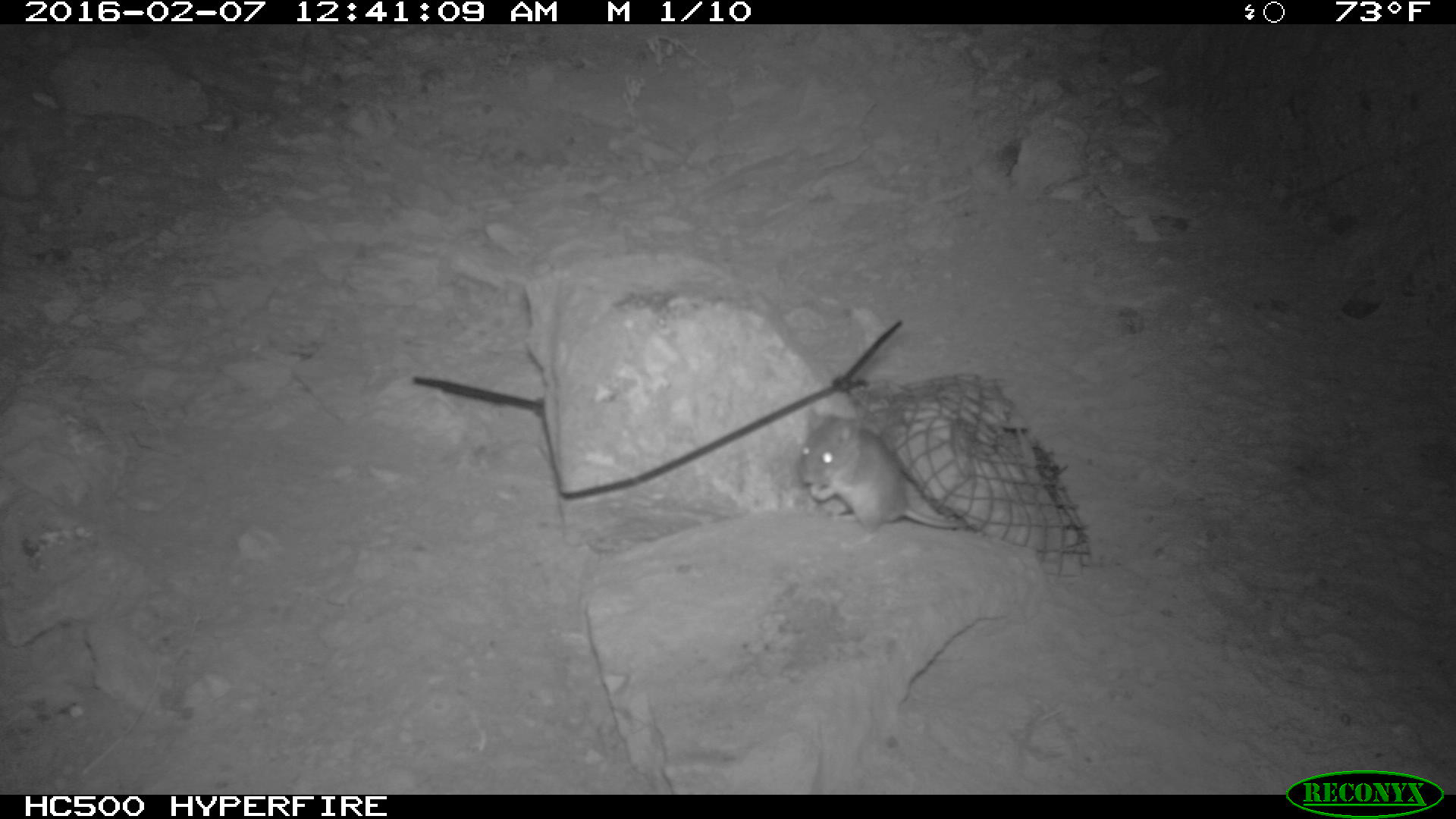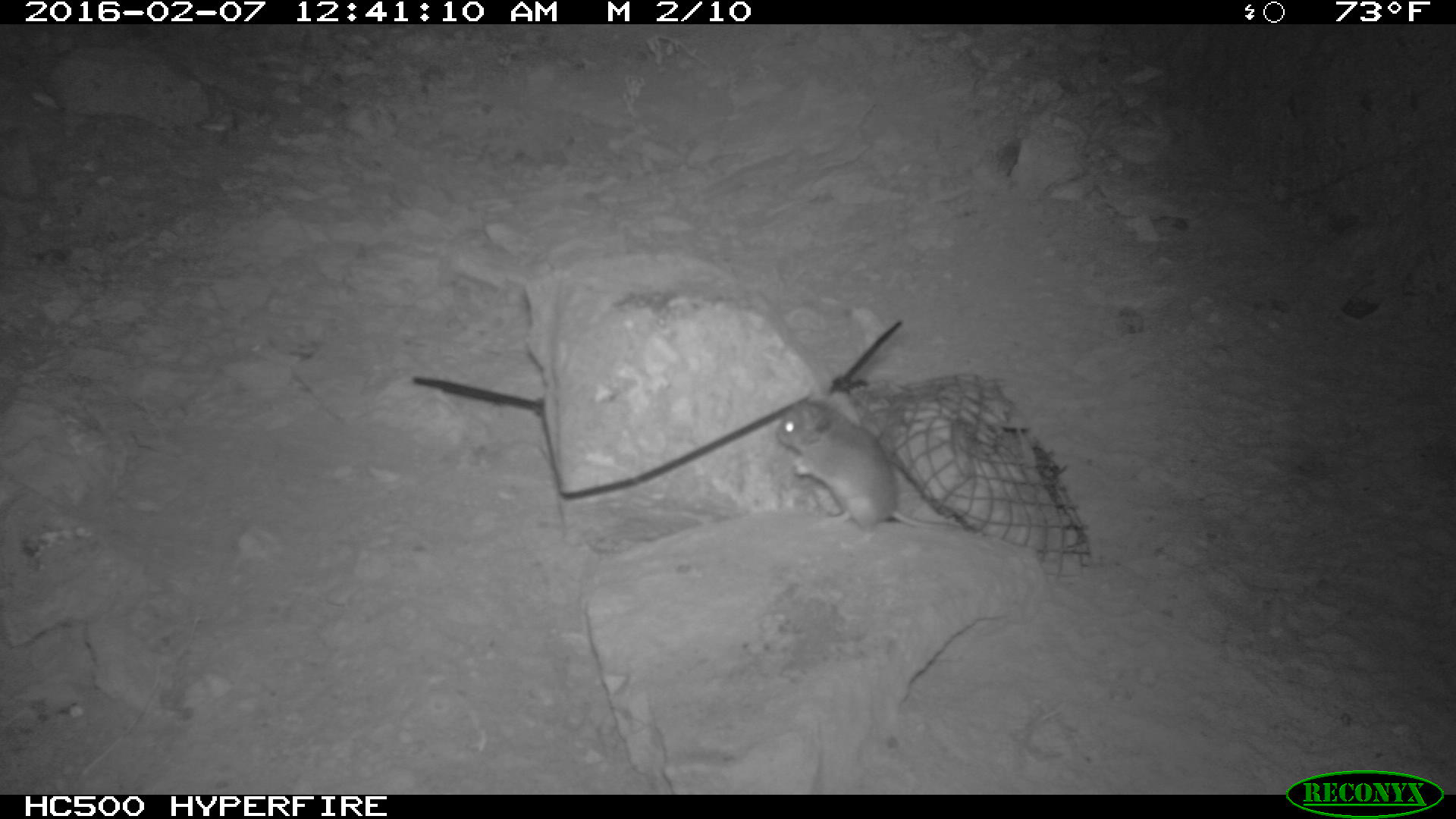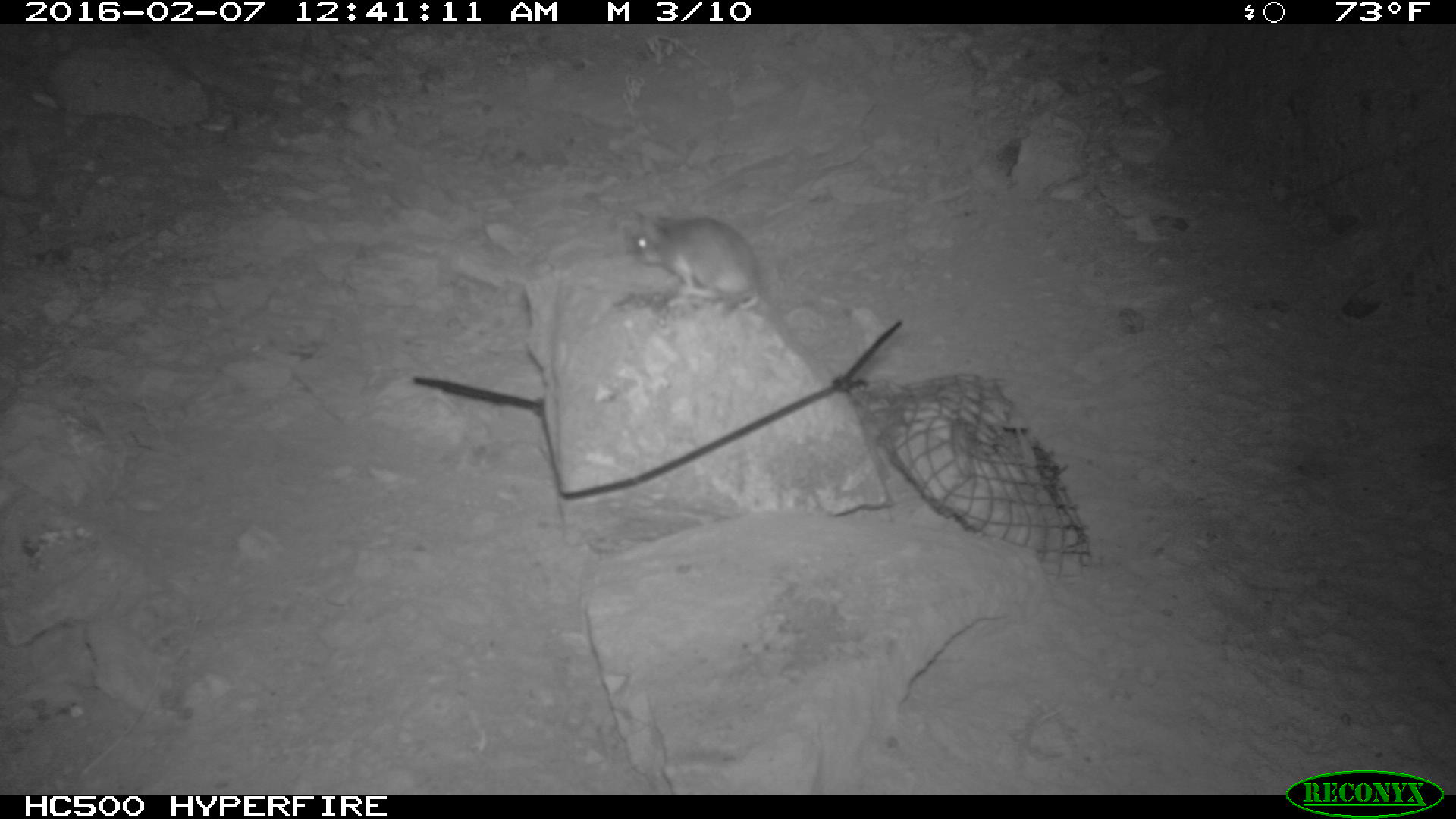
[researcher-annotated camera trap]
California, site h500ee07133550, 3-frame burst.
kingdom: Animalia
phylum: Chordata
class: Mammalia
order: Rodentia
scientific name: Rodentia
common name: rodent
Rodent (Rodentia).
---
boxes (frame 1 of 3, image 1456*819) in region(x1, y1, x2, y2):
rodent: region(795, 411, 976, 531)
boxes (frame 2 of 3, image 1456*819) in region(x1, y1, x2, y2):
rodent: region(771, 398, 968, 550)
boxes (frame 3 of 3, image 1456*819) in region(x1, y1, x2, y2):
rodent: region(628, 211, 762, 309)